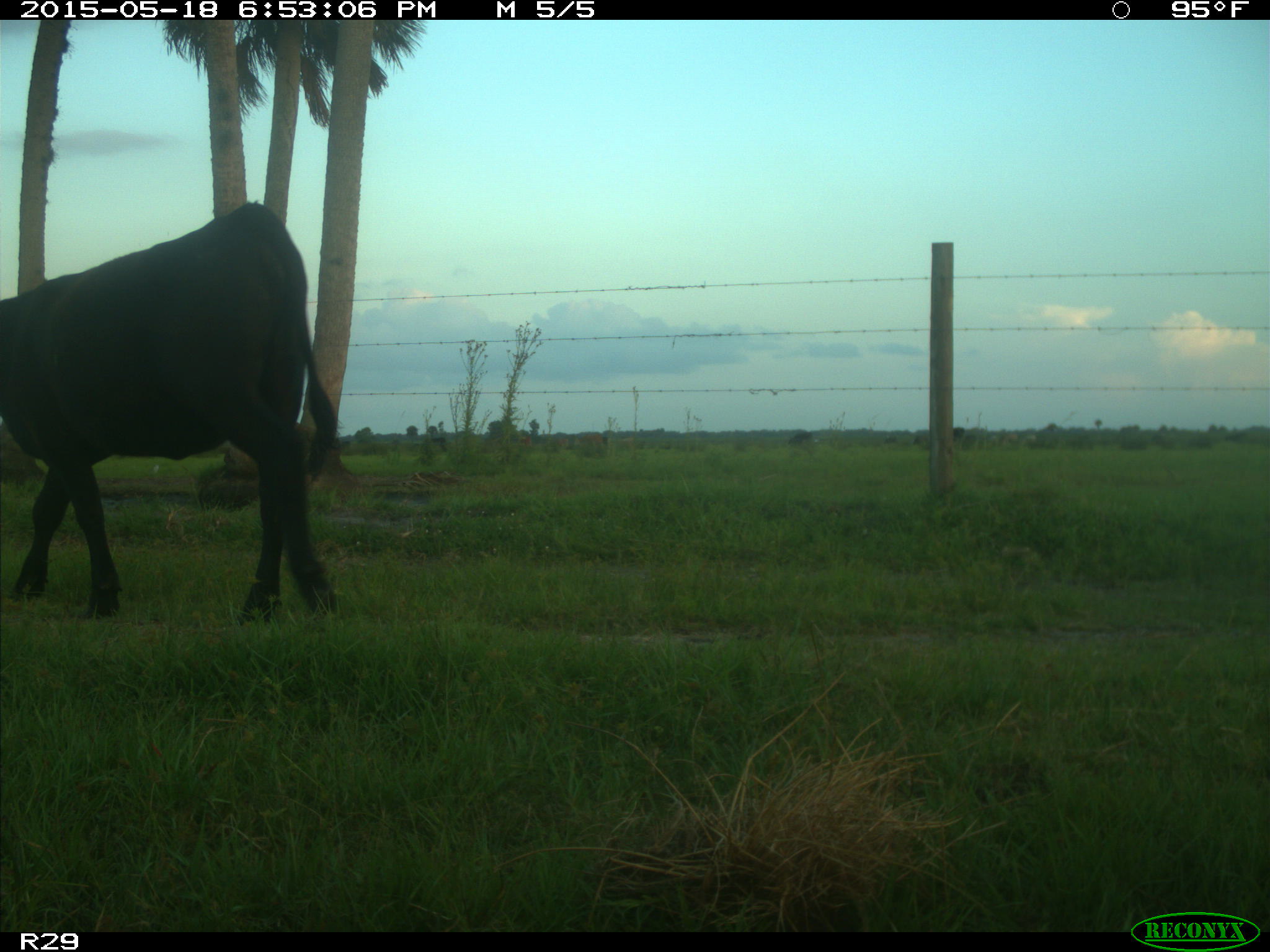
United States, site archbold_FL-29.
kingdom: Animalia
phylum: Chordata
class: Mammalia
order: Artiodactyla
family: Bovidae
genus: Bos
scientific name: Bos taurus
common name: domestic cow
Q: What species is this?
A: Bos taurus (domestic cow).